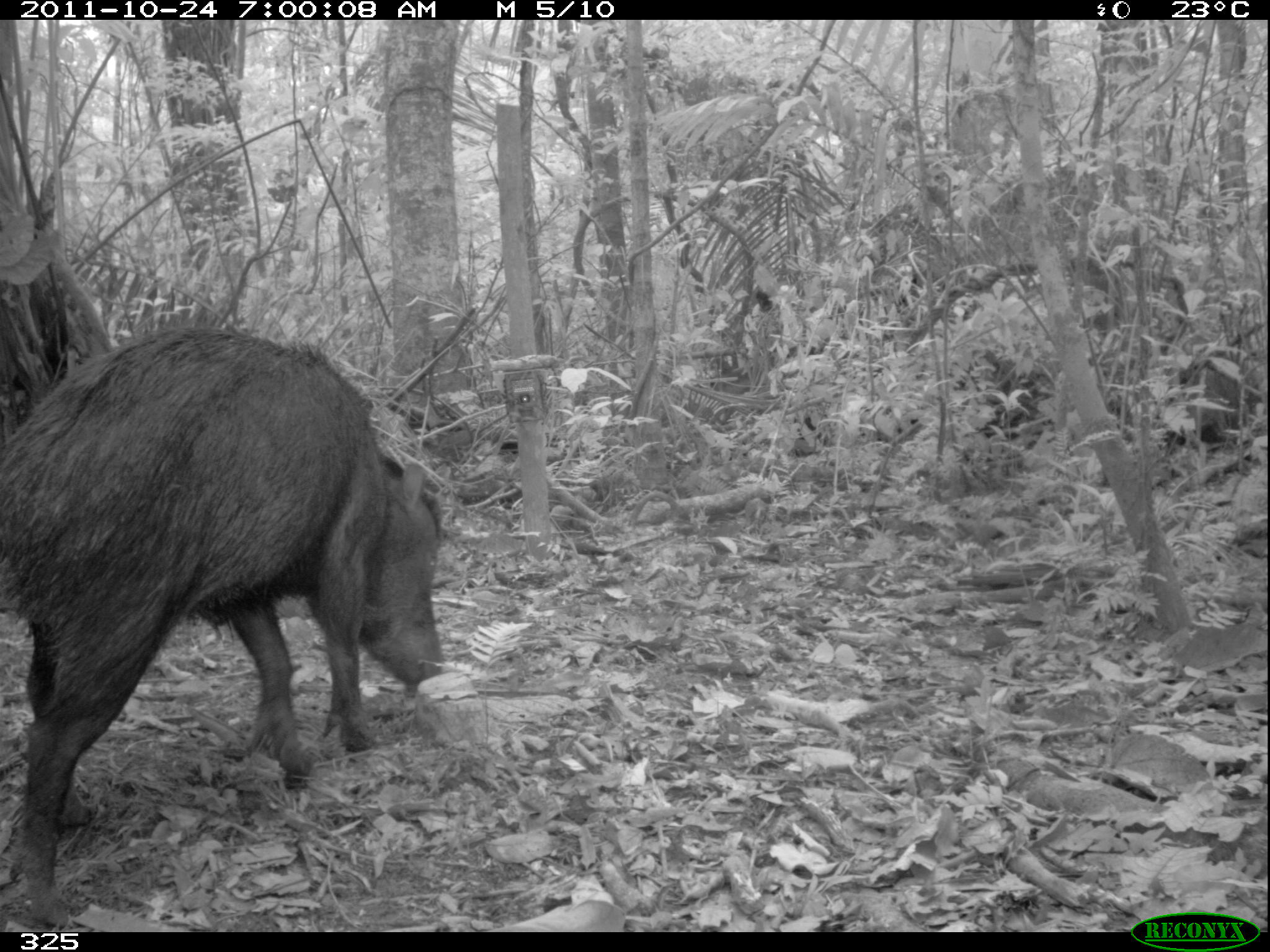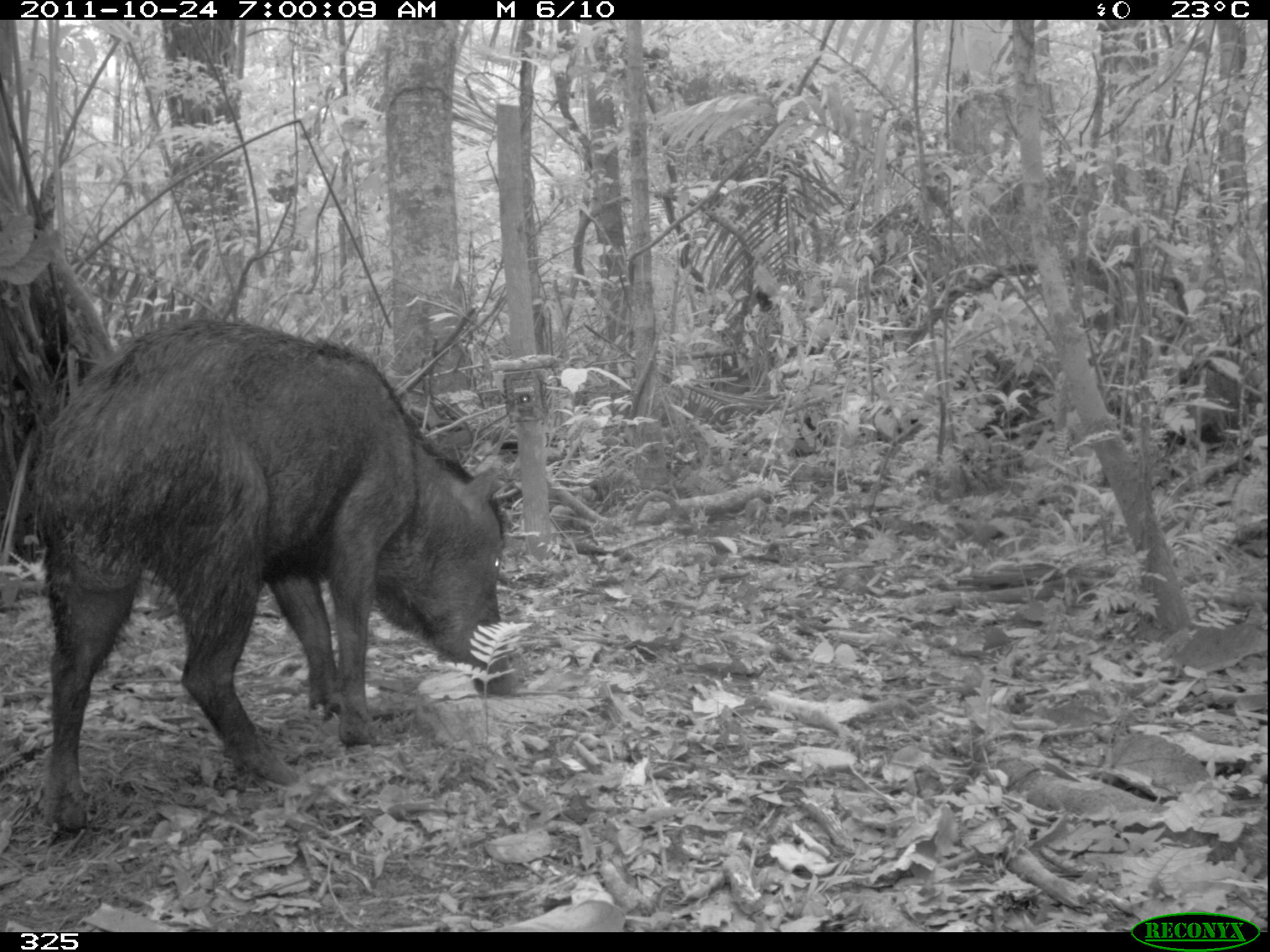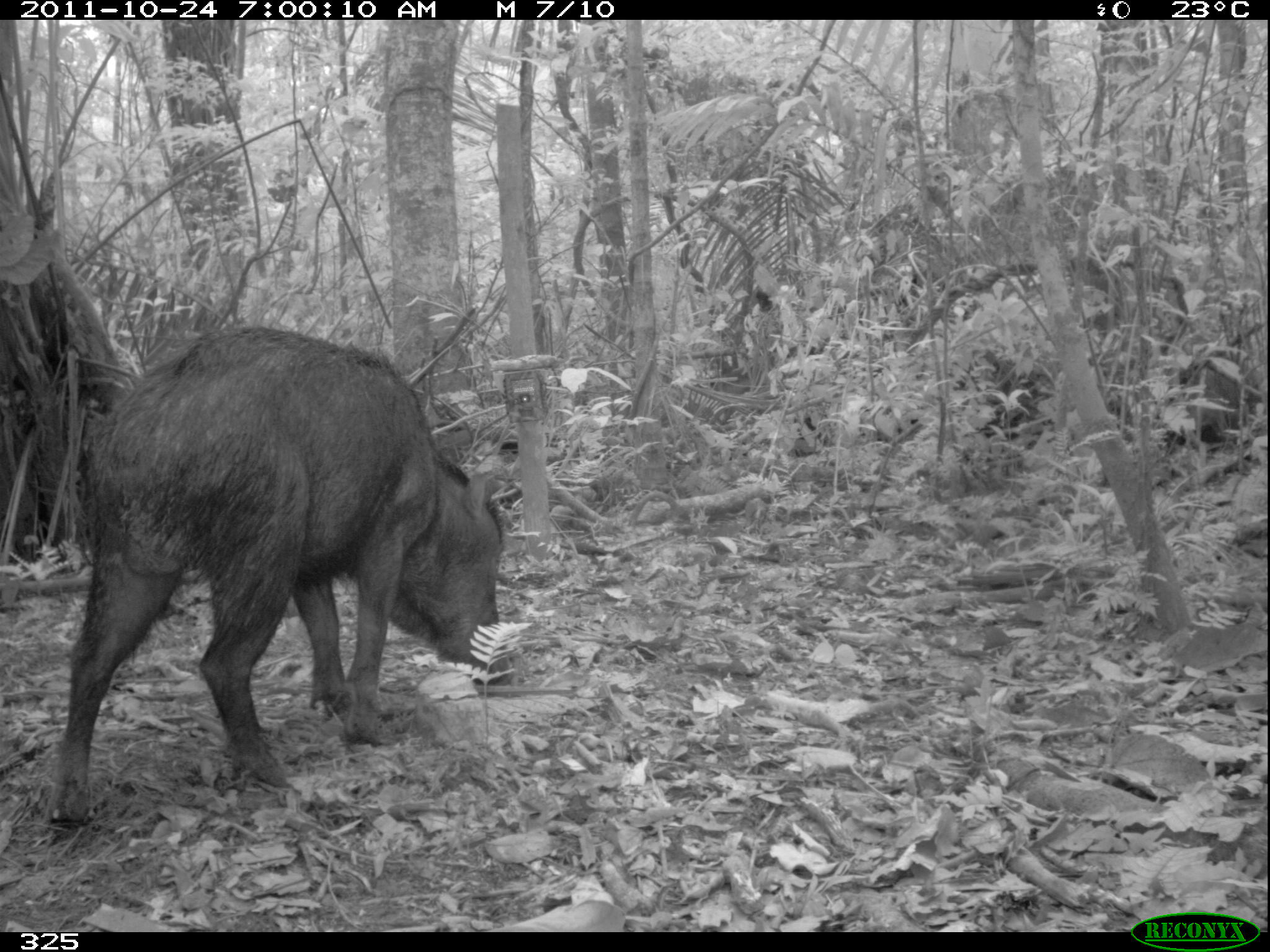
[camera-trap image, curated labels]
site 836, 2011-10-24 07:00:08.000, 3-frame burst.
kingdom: Animalia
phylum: Chordata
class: Mammalia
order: Artiodactyla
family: Tayassuidae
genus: Tayassu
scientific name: Tayassu pecari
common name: white-lipped peccary